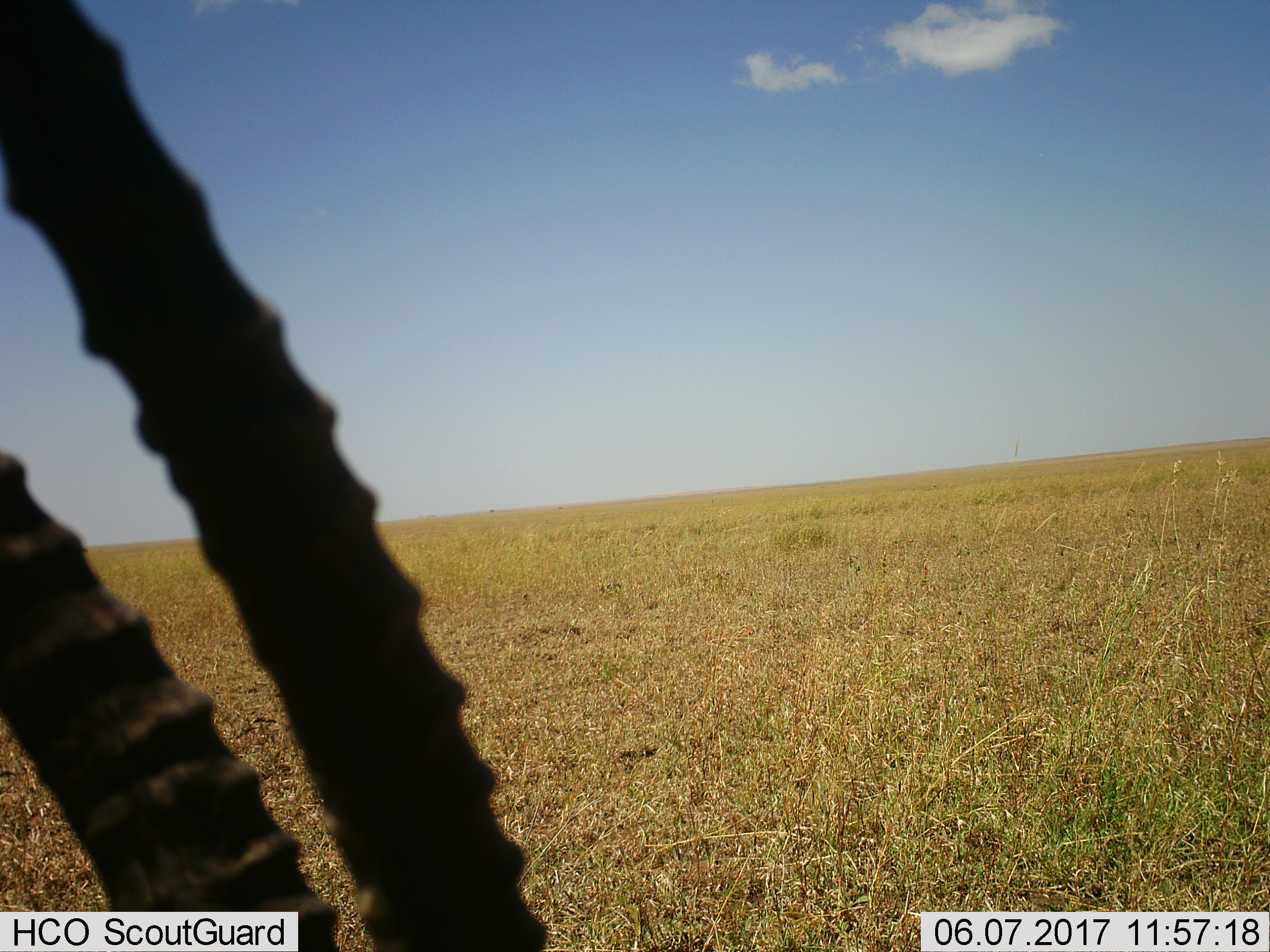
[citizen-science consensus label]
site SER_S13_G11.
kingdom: Animalia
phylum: Chordata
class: Mammalia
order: Artiodactyla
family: Bovidae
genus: Eudorcas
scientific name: Eudorcas thomsonii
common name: thomson's gazelle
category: gazellethomsons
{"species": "gazellethomsons (thomson's gazelle) (Eudorcas thomsonii)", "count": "1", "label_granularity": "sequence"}